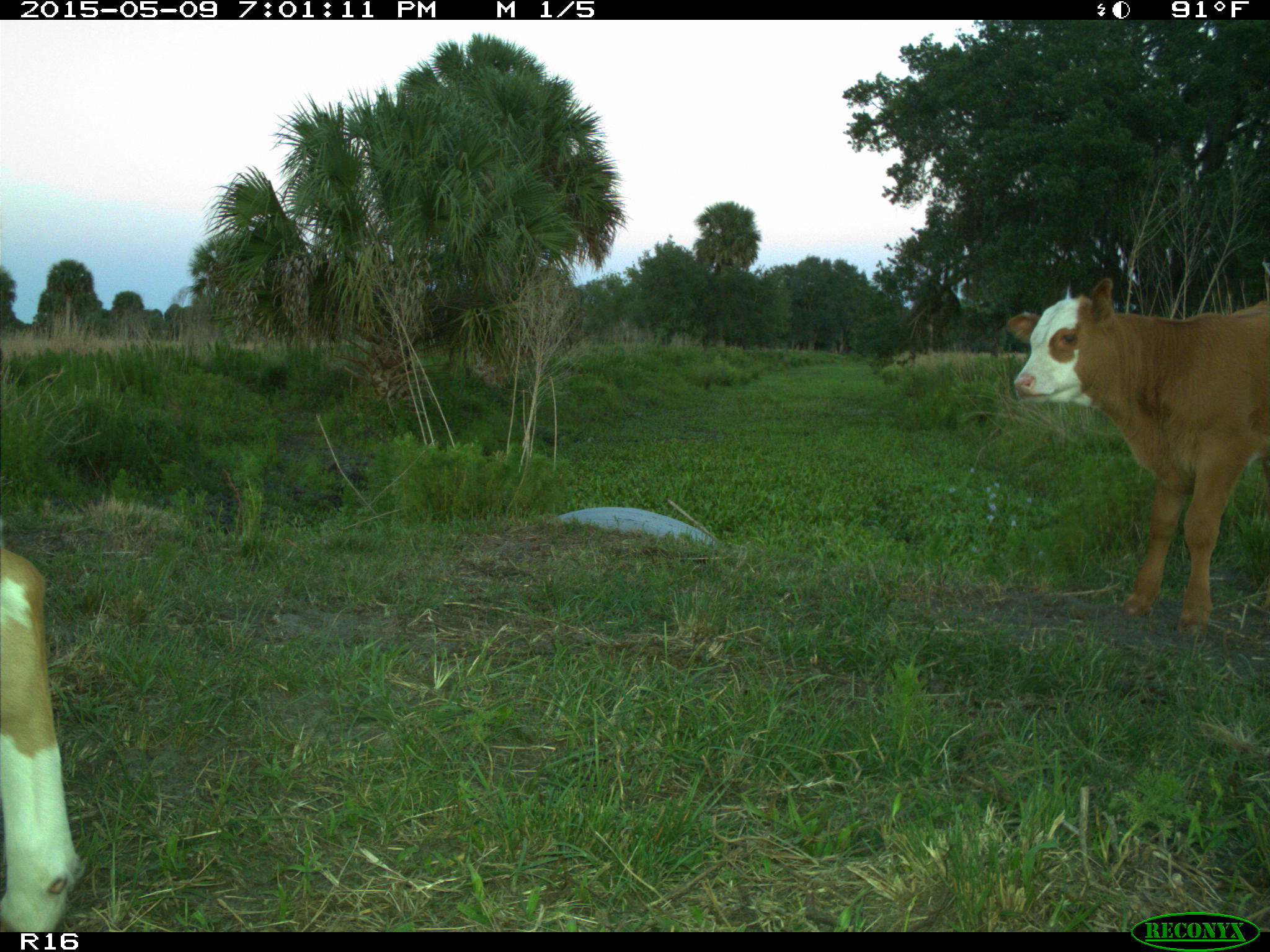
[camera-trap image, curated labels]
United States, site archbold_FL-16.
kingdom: Animalia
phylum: Chordata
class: Mammalia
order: Artiodactyla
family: Bovidae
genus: Bos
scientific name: Bos taurus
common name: domestic cow